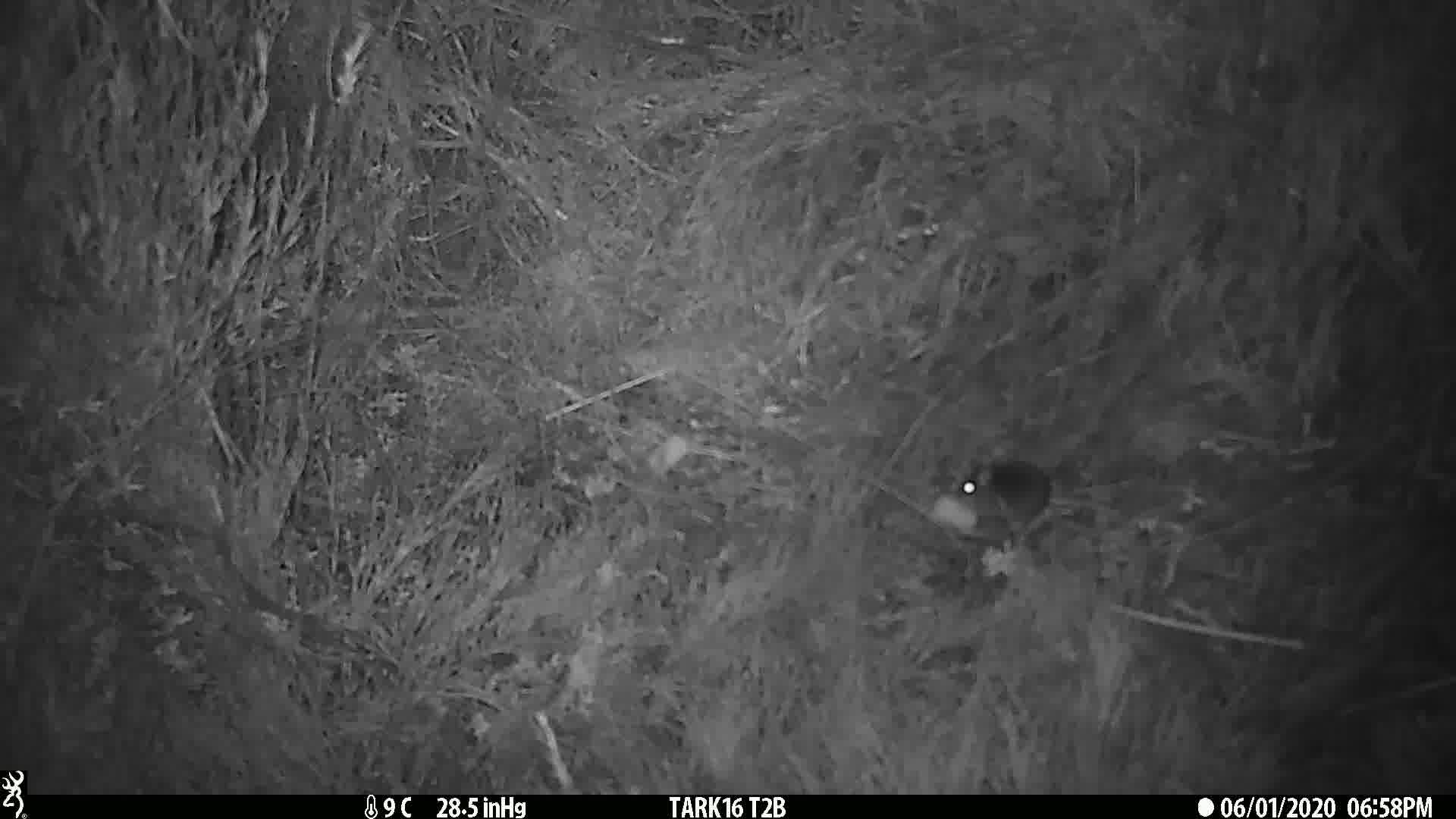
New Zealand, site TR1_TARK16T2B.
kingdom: Animalia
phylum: Chordata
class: Mammalia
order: Rodentia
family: Muridae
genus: Mus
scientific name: Mus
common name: mouse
Mouse (Mus).